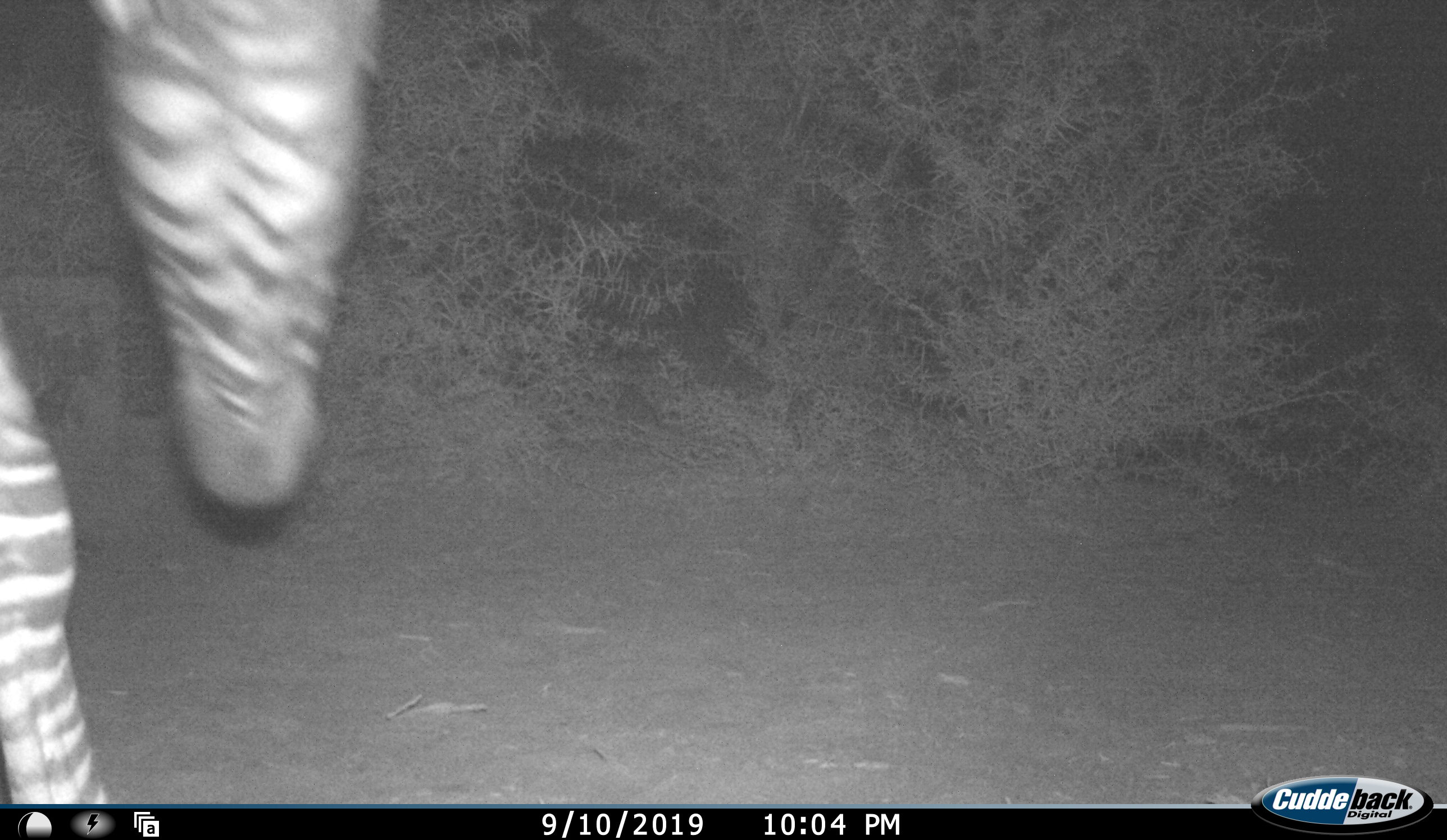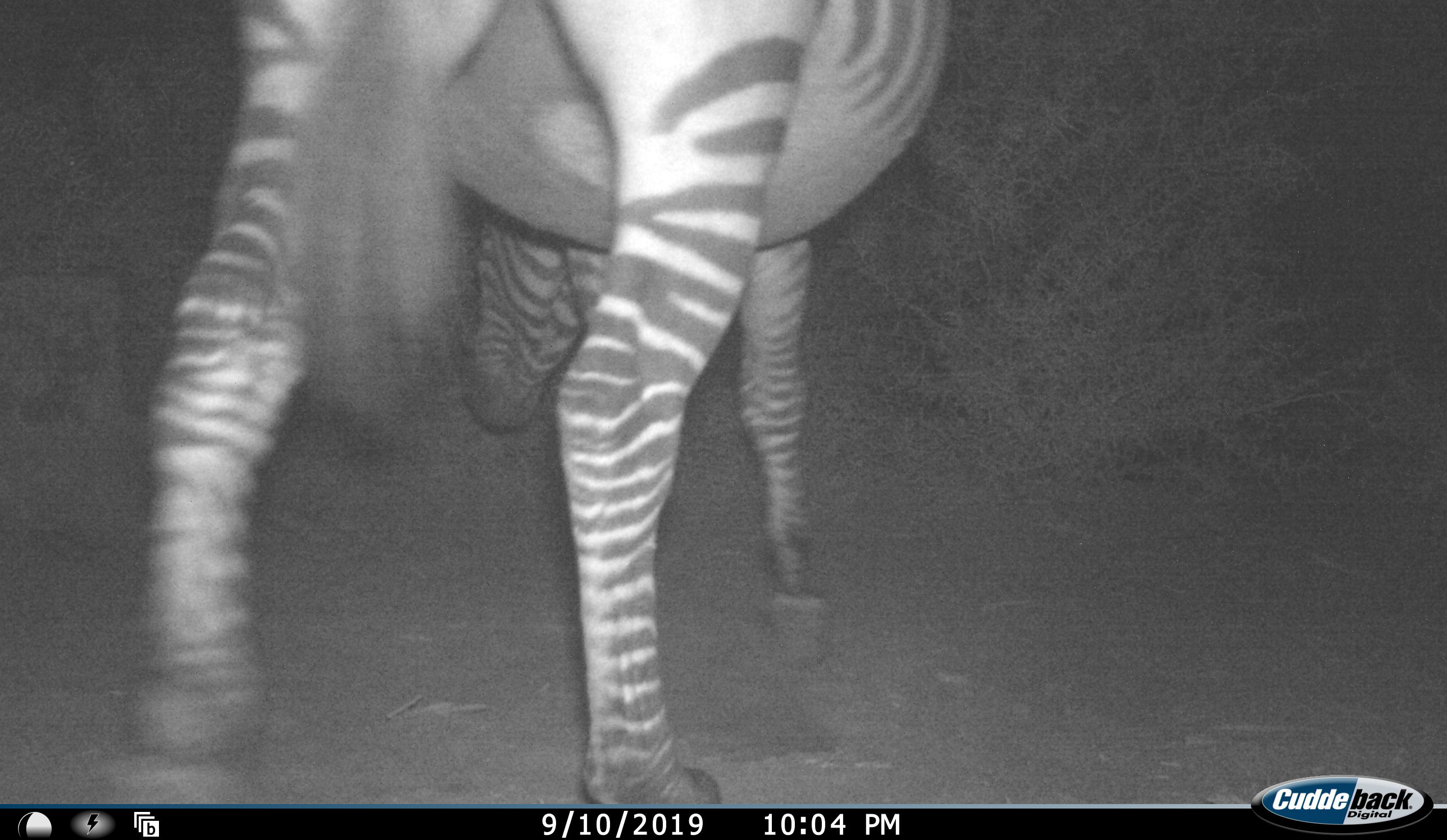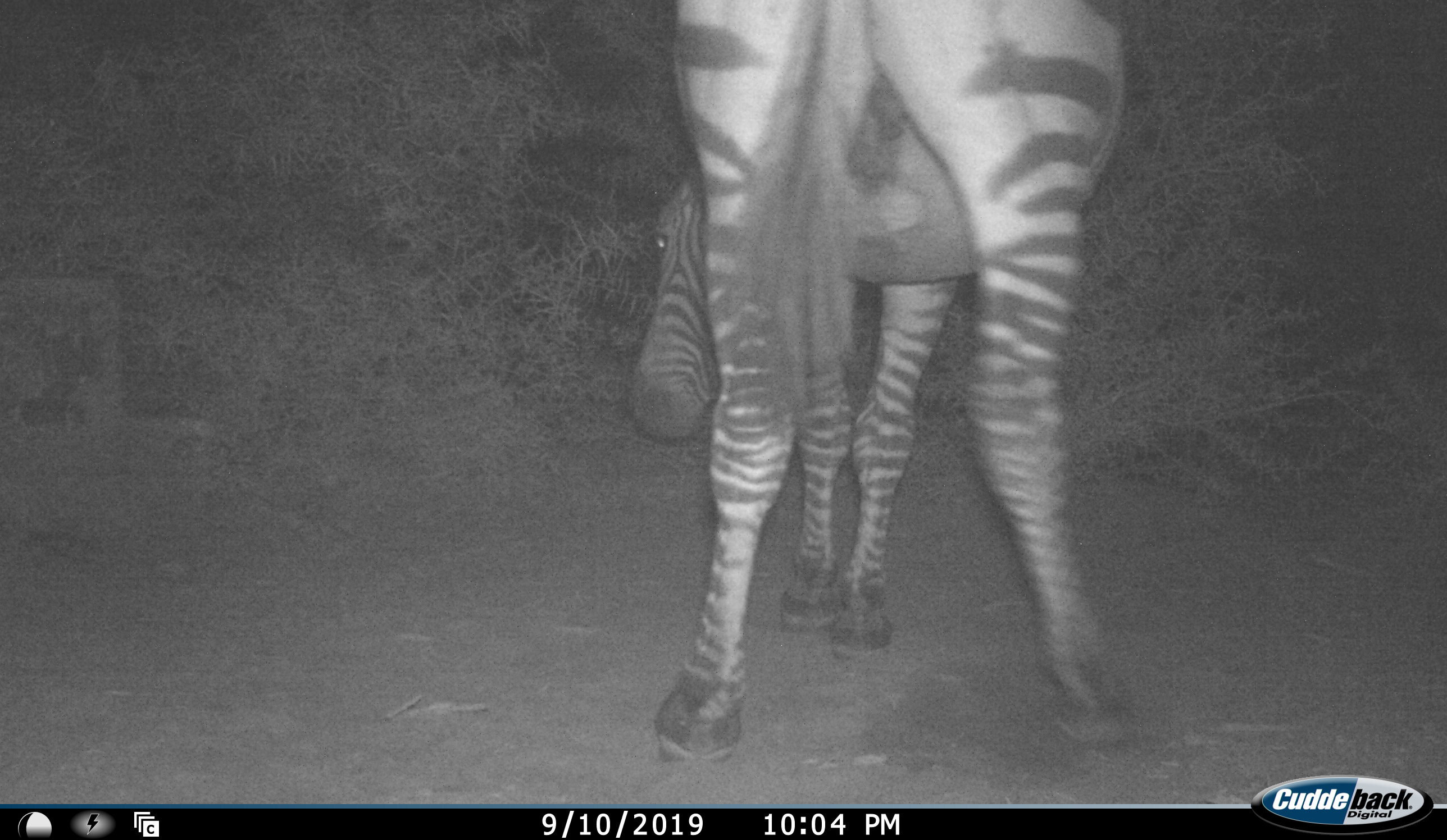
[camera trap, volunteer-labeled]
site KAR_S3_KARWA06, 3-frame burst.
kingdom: Animalia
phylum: Chordata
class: Mammalia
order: Perissodactyla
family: Equidae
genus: Equus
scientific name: Equus zebra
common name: mountain zebra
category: zebramountain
Zebramountain (mountain zebra) (Equus zebra), count 1. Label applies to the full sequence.